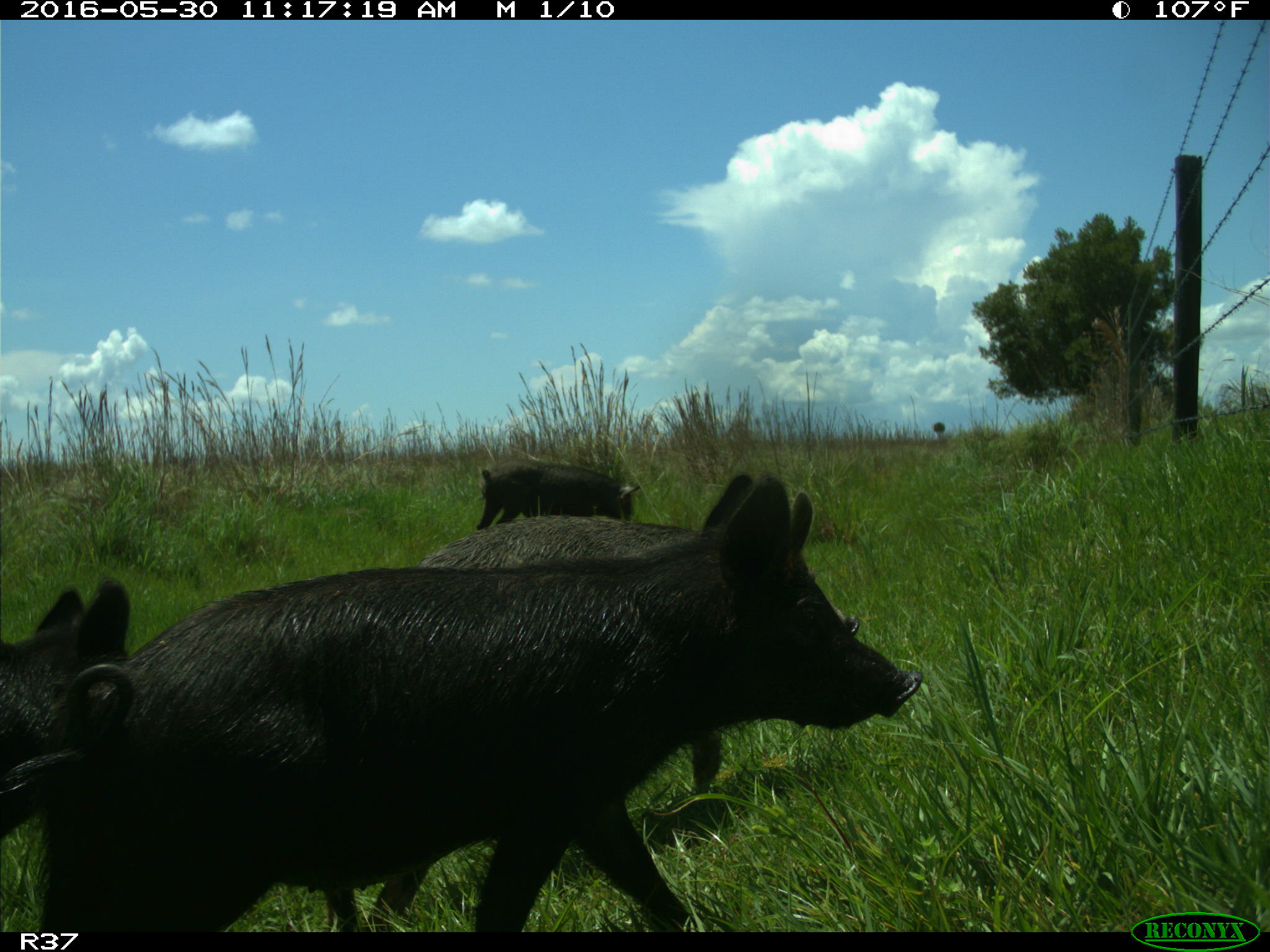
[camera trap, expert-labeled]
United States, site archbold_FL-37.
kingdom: Animalia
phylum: Chordata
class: Mammalia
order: Artiodactyla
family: Suidae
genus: Sus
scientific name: Sus scrofa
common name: wild boar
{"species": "Sus scrofa (wild boar)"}